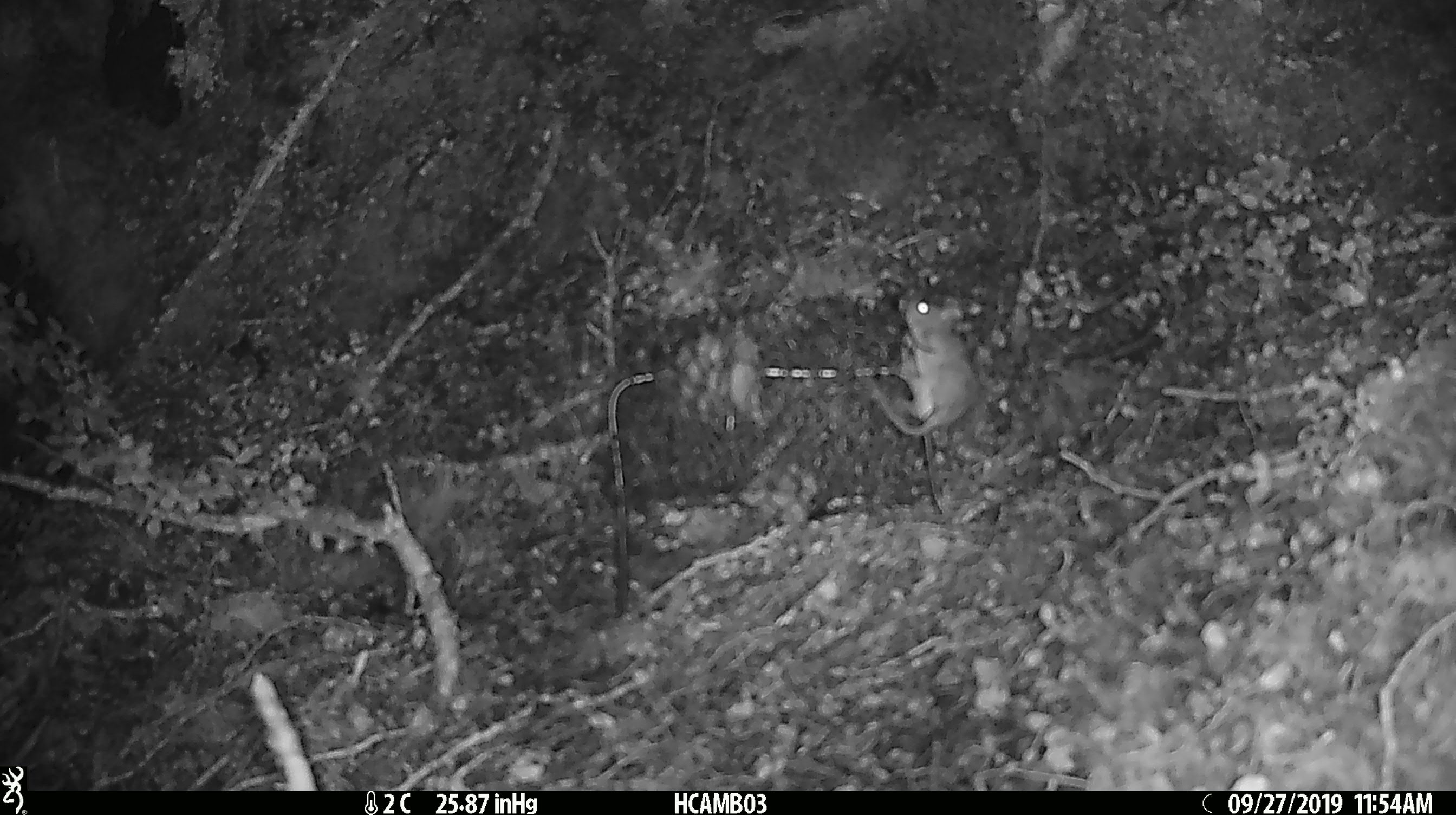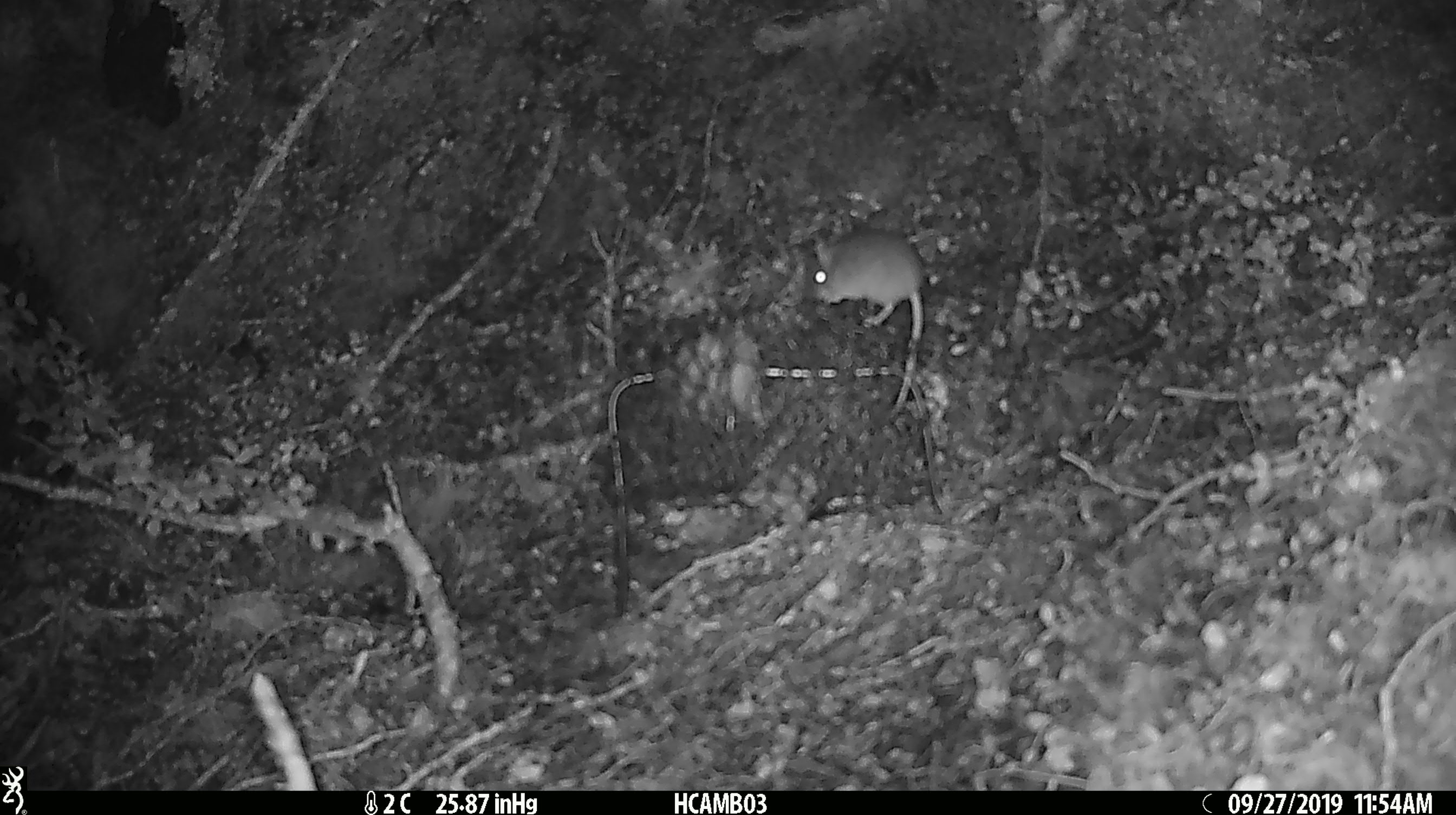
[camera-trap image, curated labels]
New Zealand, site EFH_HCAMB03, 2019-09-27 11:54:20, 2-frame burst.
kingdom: Animalia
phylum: Chordata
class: Mammalia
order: Rodentia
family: Muridae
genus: Mus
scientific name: Mus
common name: mouse